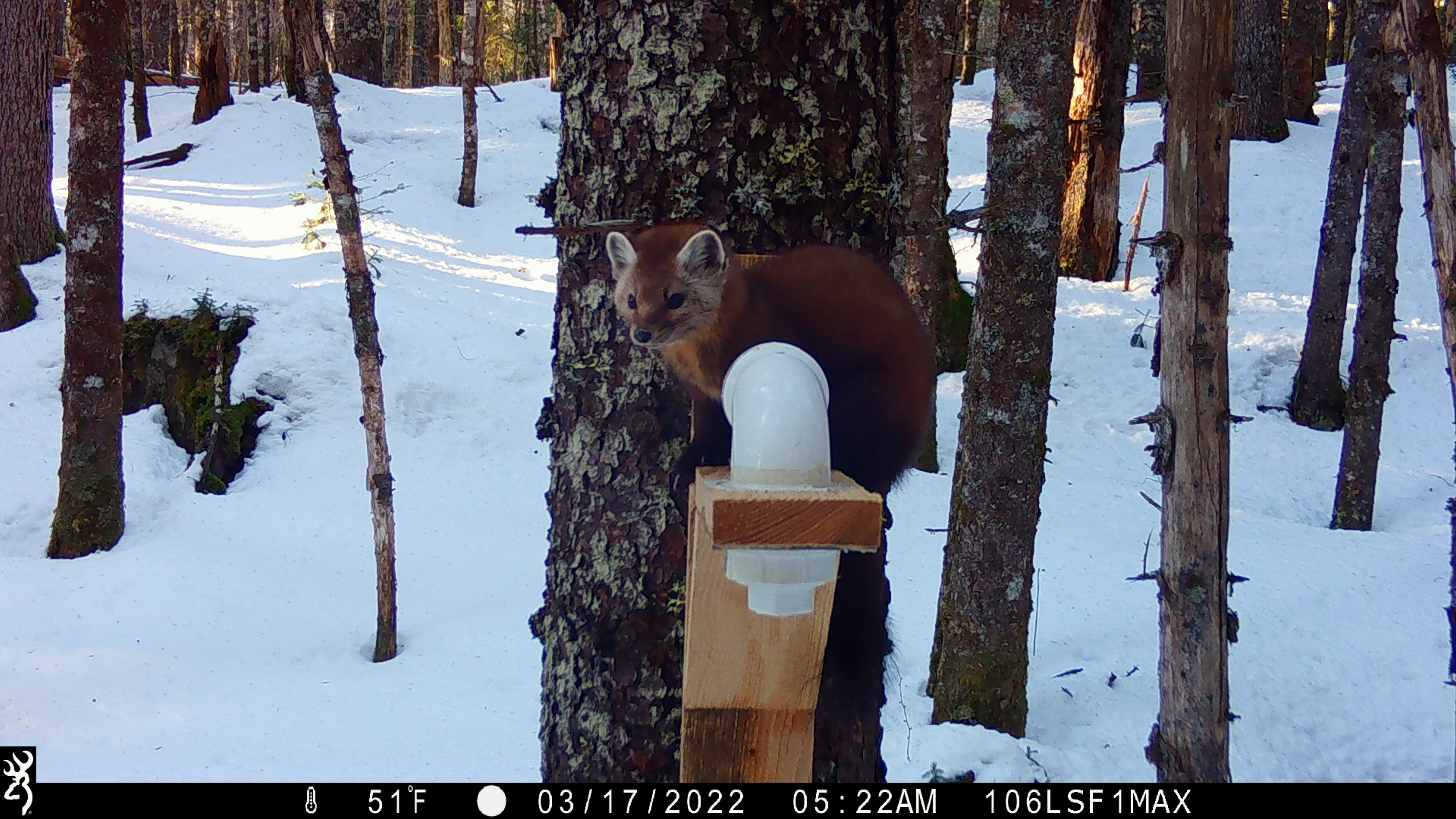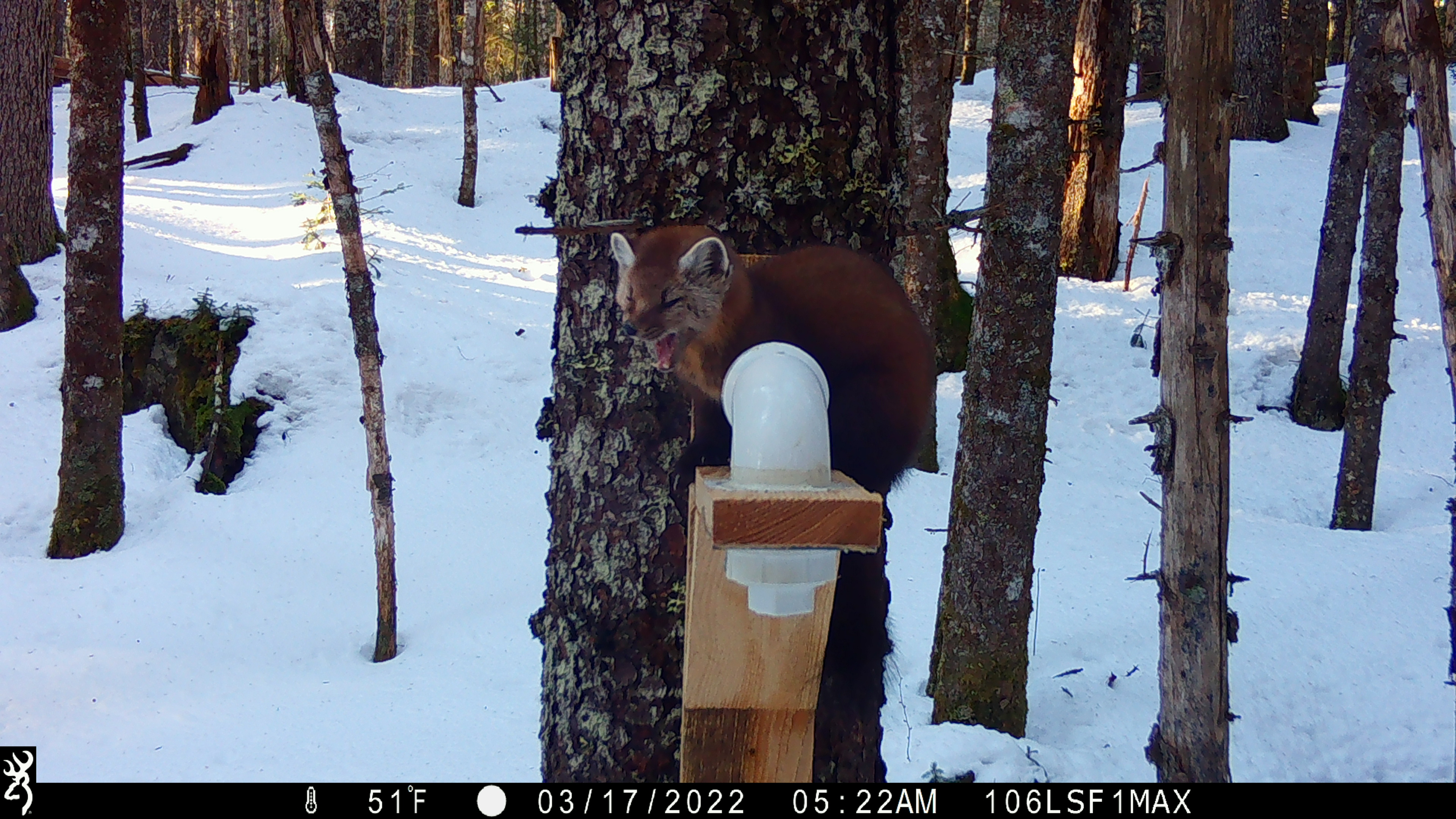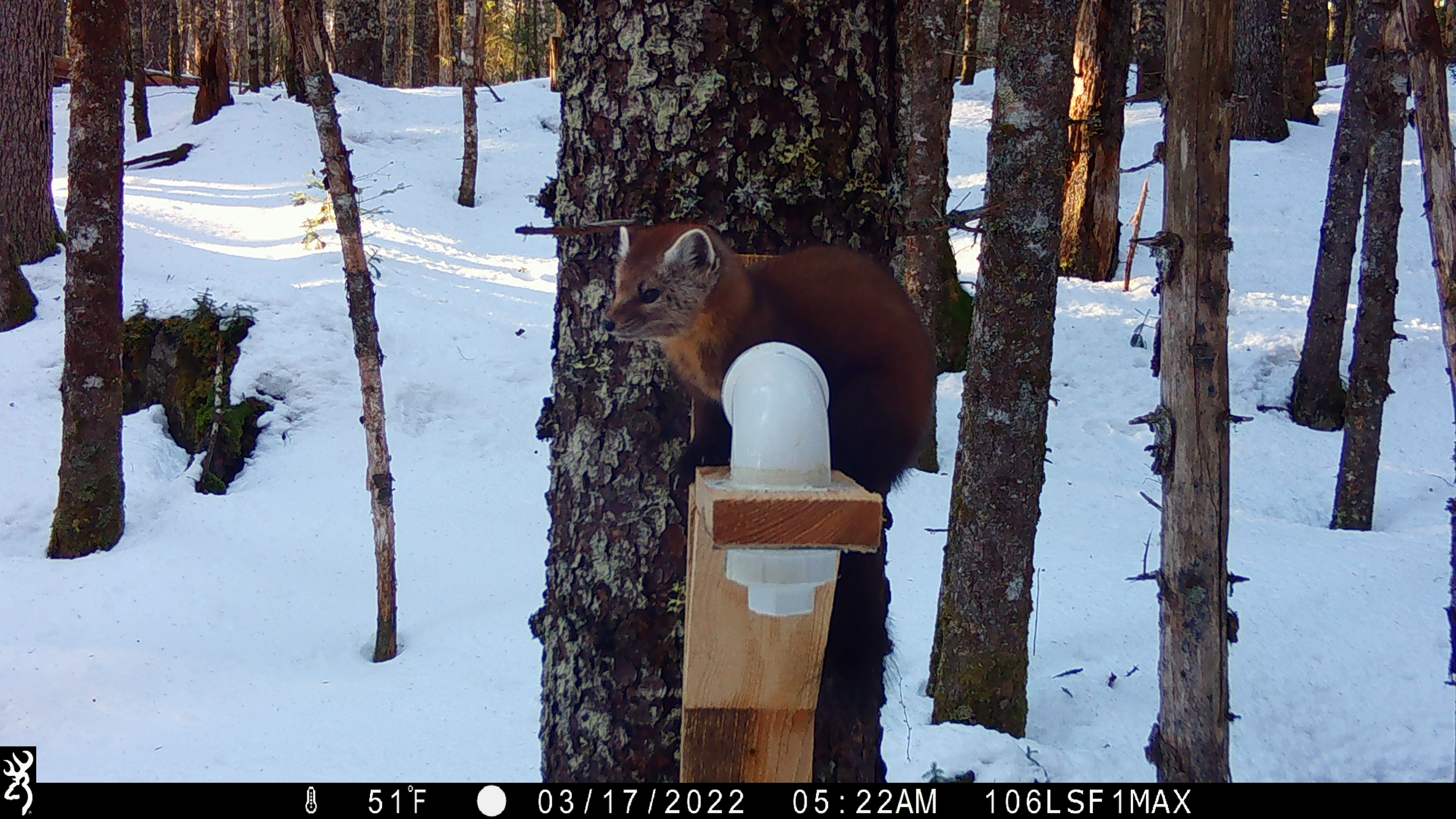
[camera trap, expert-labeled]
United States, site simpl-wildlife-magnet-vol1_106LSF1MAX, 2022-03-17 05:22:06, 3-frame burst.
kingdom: Animalia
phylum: Chordata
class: Mammalia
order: Carnivora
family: Mustelidae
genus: Martes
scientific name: Martes americana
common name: american marten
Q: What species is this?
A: American marten (Martes americana).